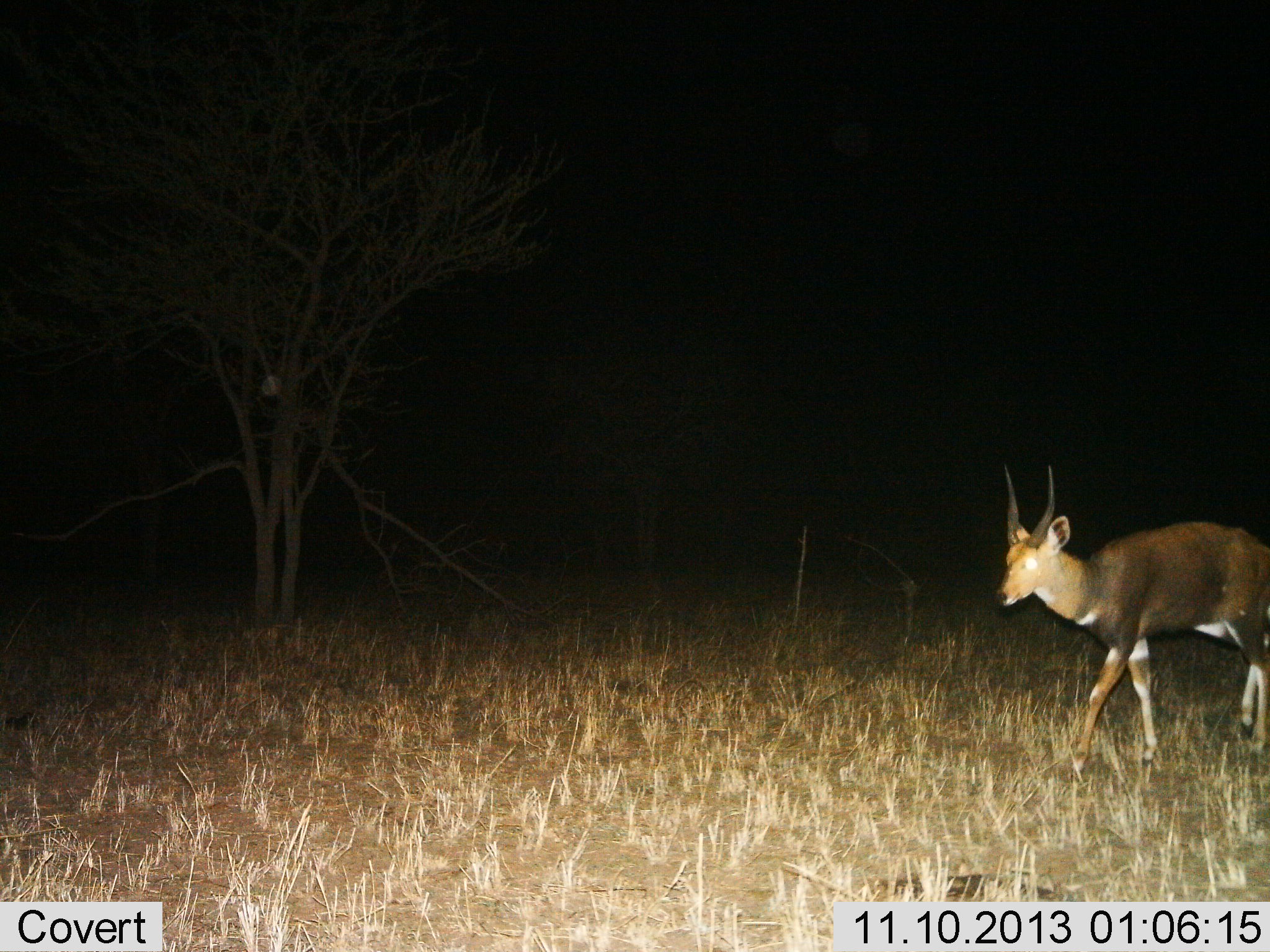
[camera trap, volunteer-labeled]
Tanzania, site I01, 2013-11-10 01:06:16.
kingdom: Animalia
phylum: Chordata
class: Mammalia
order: Artiodactyla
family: Bovidae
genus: Tragelaphus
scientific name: Tragelaphus scriptus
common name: bushbuck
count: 1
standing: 12%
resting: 0%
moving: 91%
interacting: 0%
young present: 0%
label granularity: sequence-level